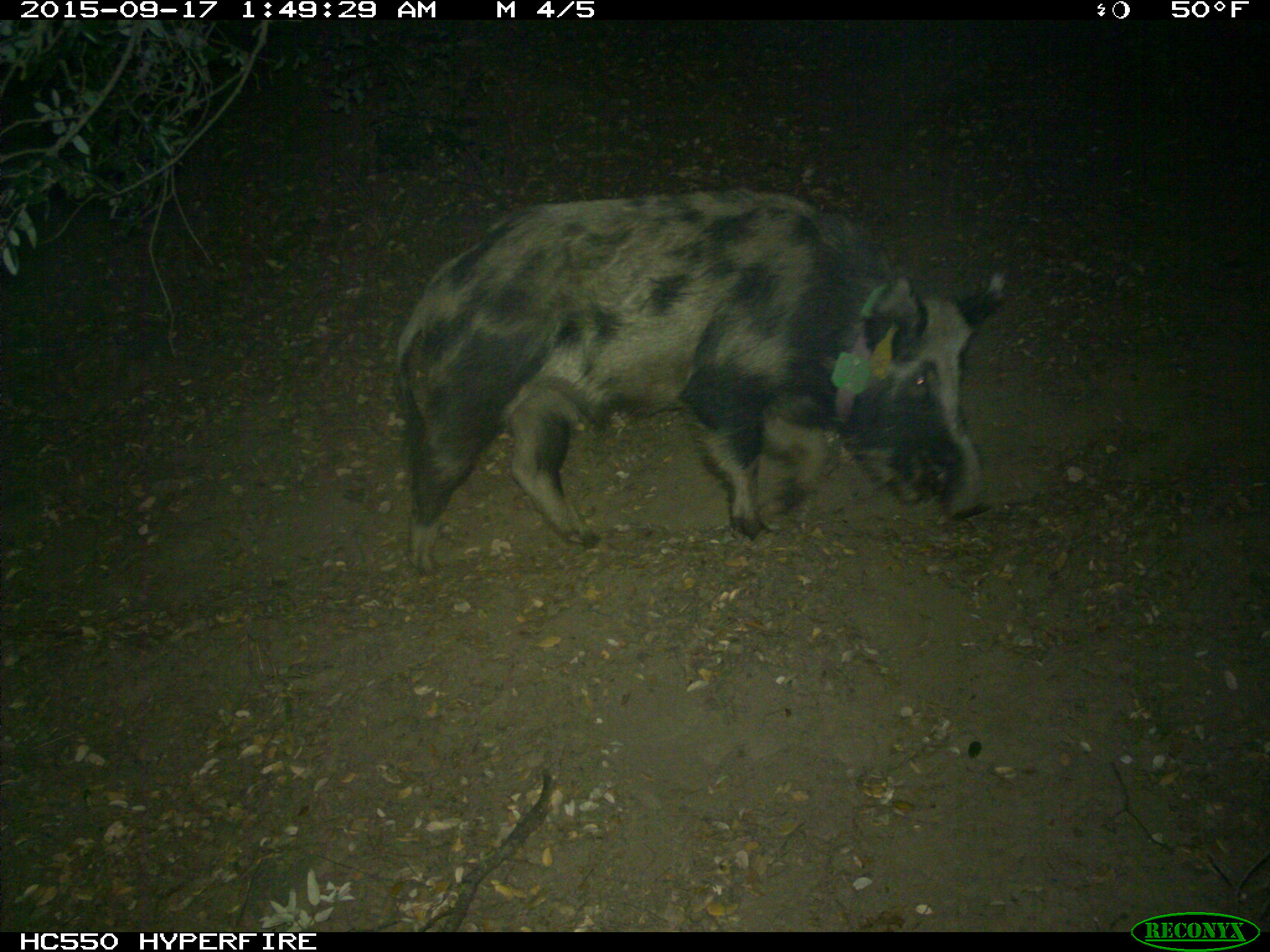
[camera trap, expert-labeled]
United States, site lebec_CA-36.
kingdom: Animalia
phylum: Chordata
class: Mammalia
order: Artiodactyla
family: Suidae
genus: Sus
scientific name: Sus scrofa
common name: wild boar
Sus scrofa (wild boar).